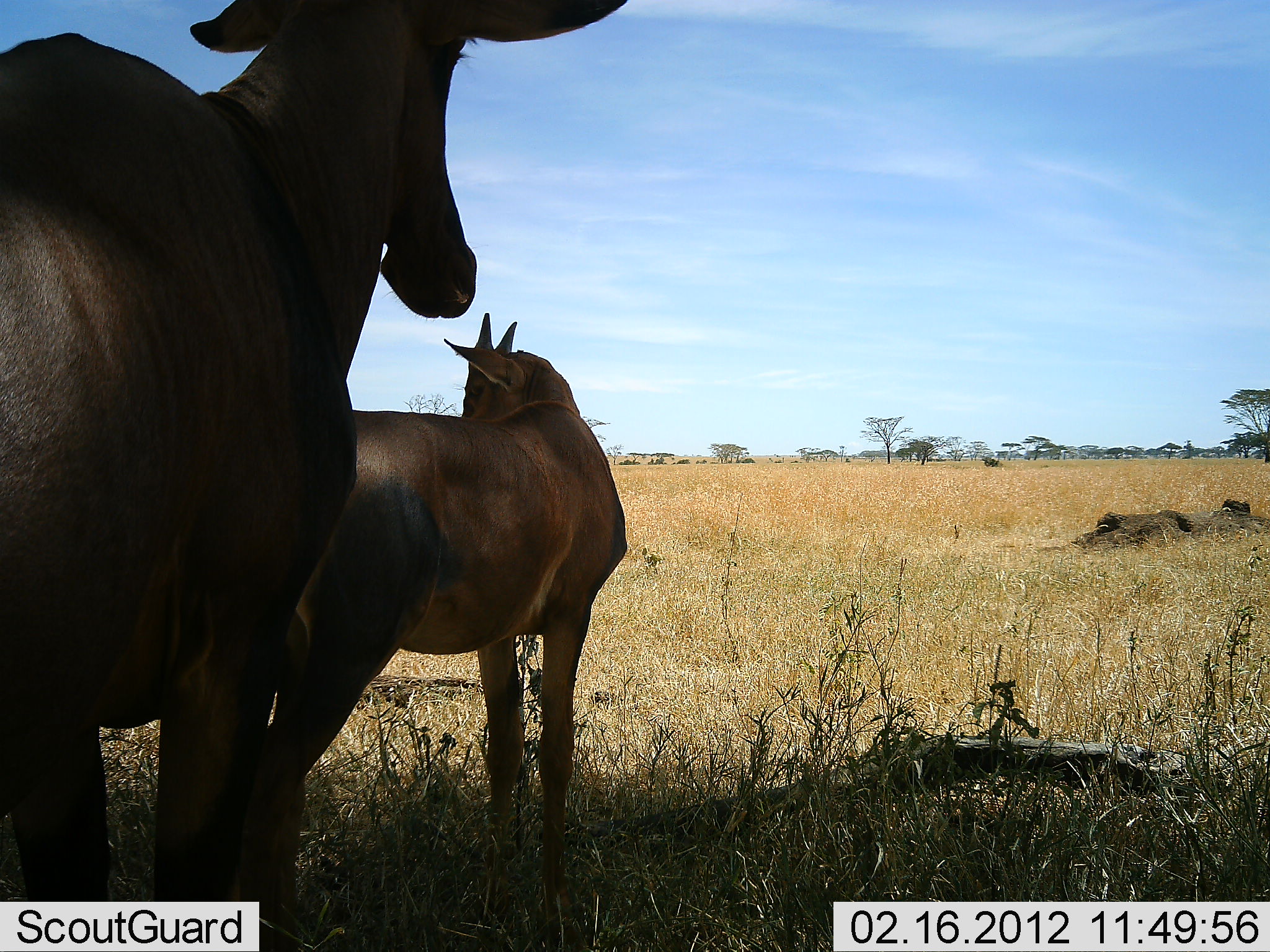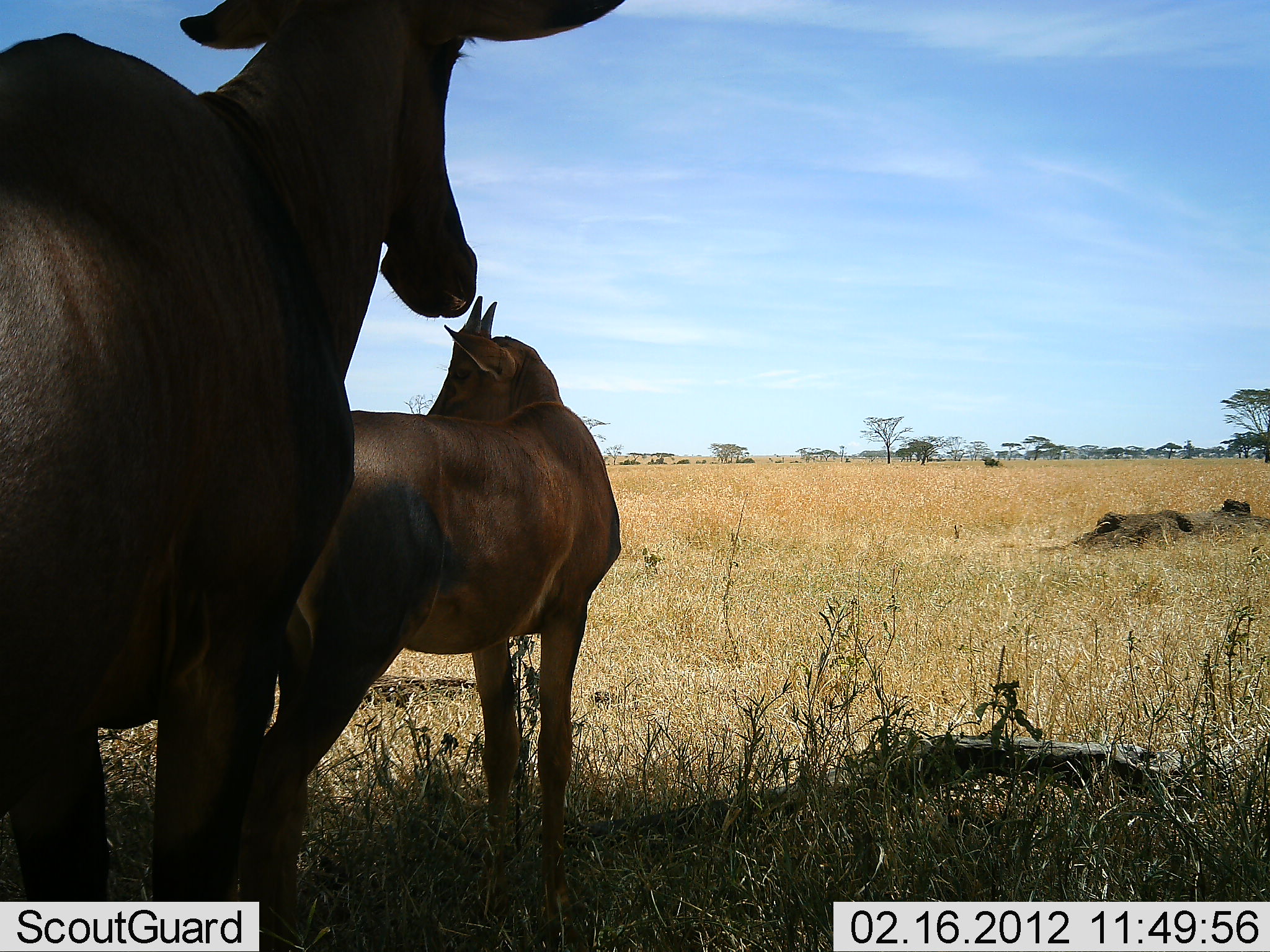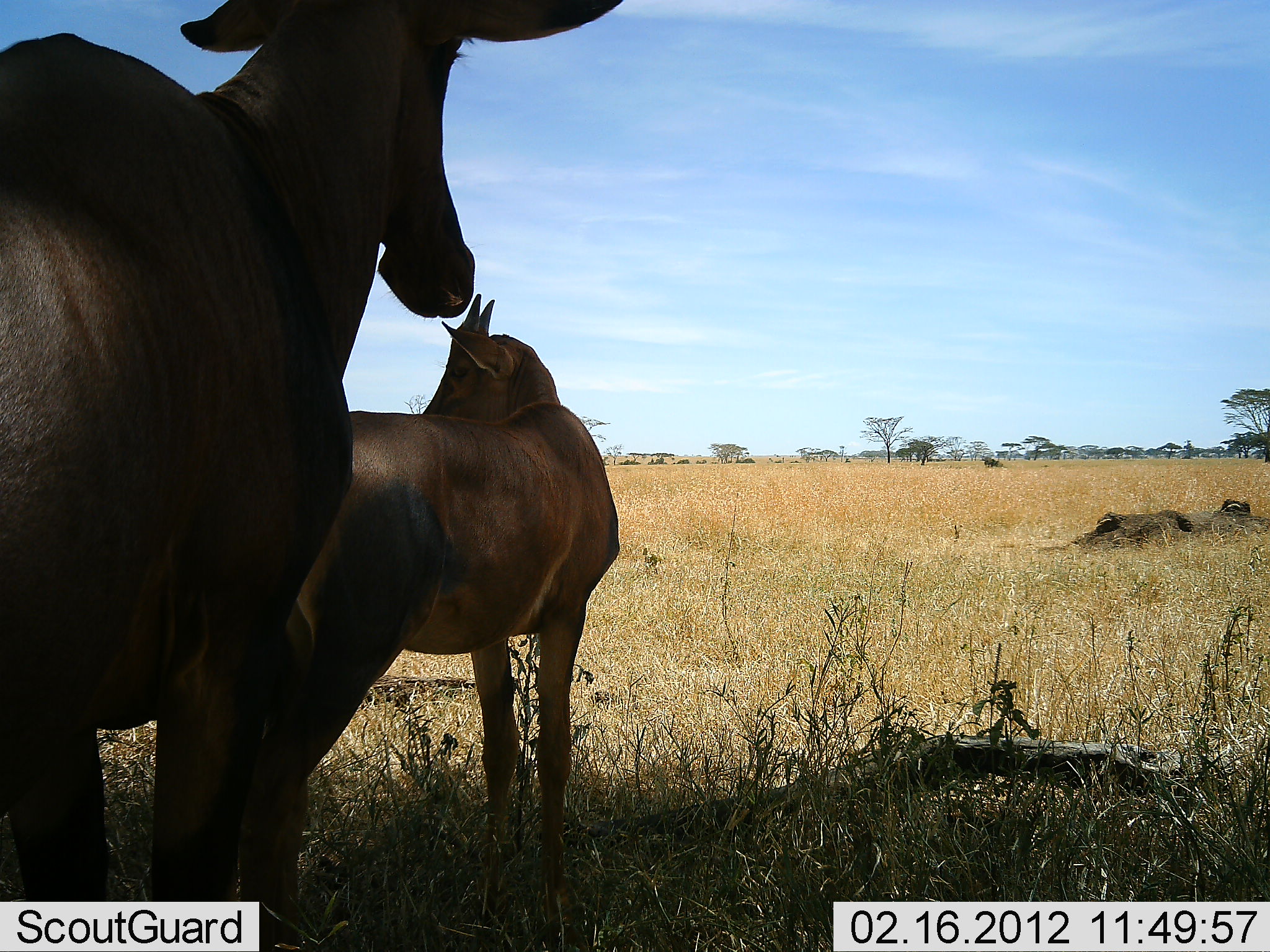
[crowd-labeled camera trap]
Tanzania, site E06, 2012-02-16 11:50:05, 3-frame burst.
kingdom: Animalia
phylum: Chordata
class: Mammalia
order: Artiodactyla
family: Bovidae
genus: Damaliscus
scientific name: Damaliscus lunatus jimela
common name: topi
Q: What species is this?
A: Topi (Damaliscus lunatus jimela).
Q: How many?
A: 2.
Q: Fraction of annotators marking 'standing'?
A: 92%.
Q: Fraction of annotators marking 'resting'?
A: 8%.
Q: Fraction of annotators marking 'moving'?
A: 0%.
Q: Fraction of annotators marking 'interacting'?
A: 0%.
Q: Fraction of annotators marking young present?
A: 75%.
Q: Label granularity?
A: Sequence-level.